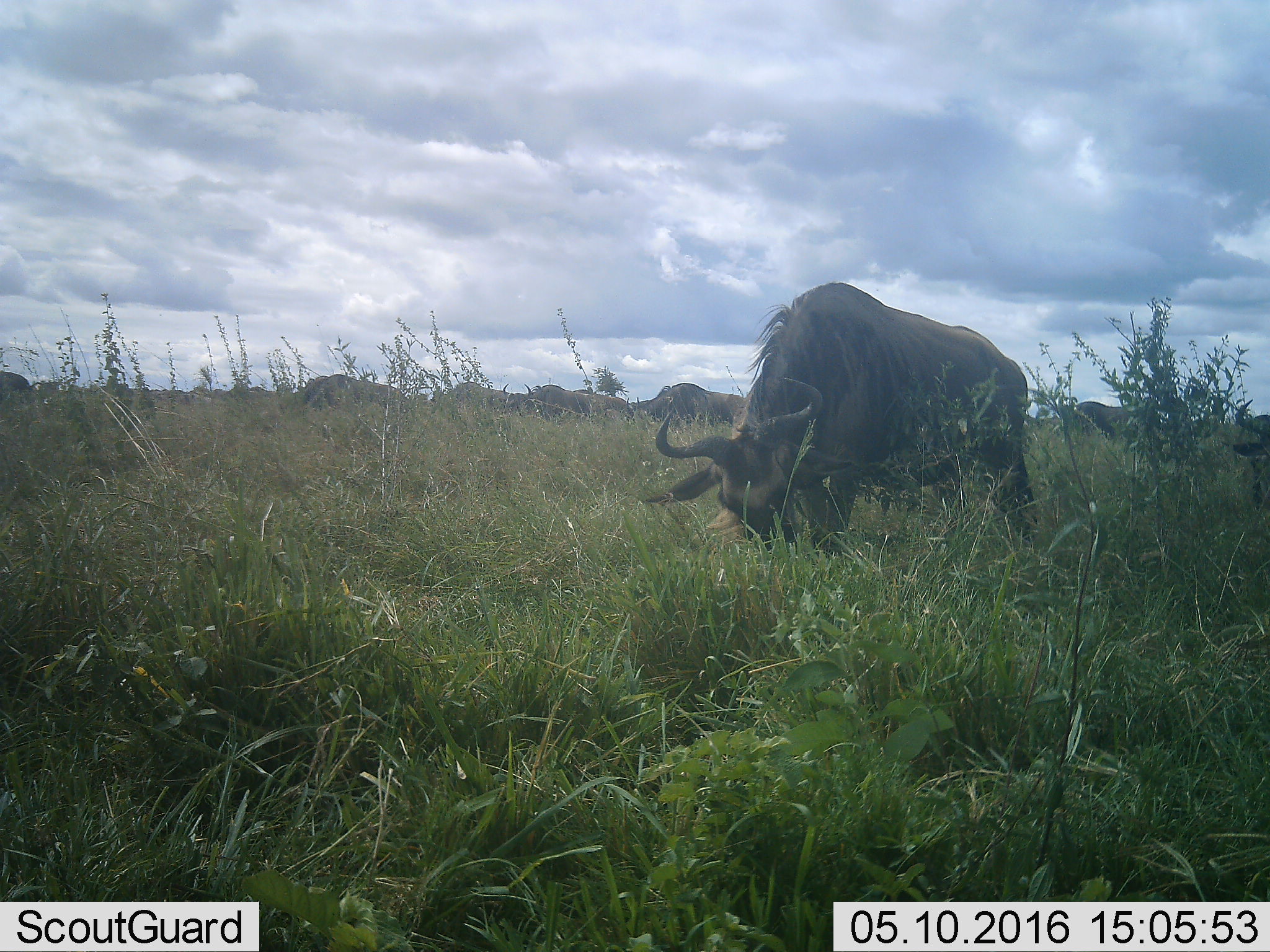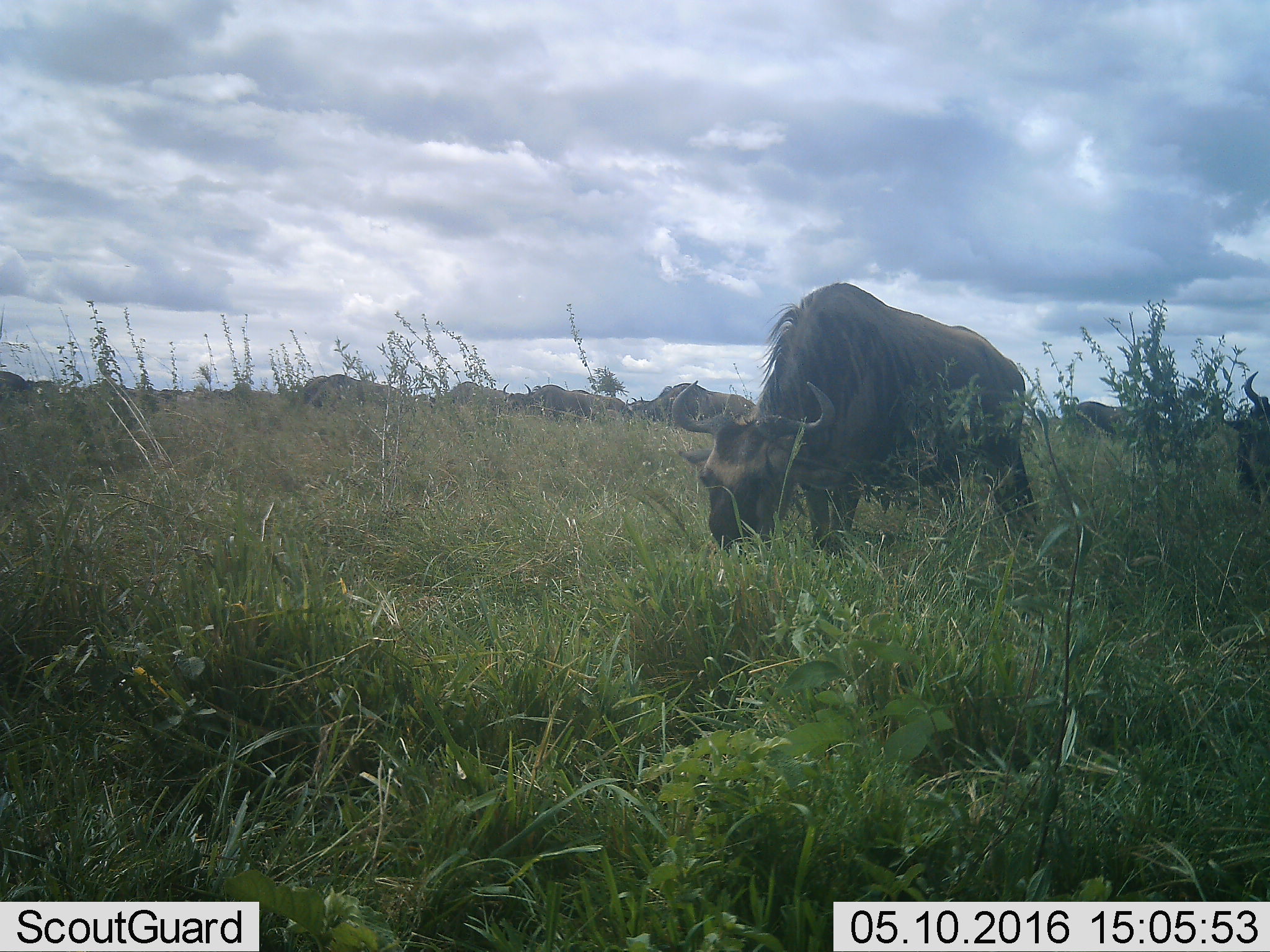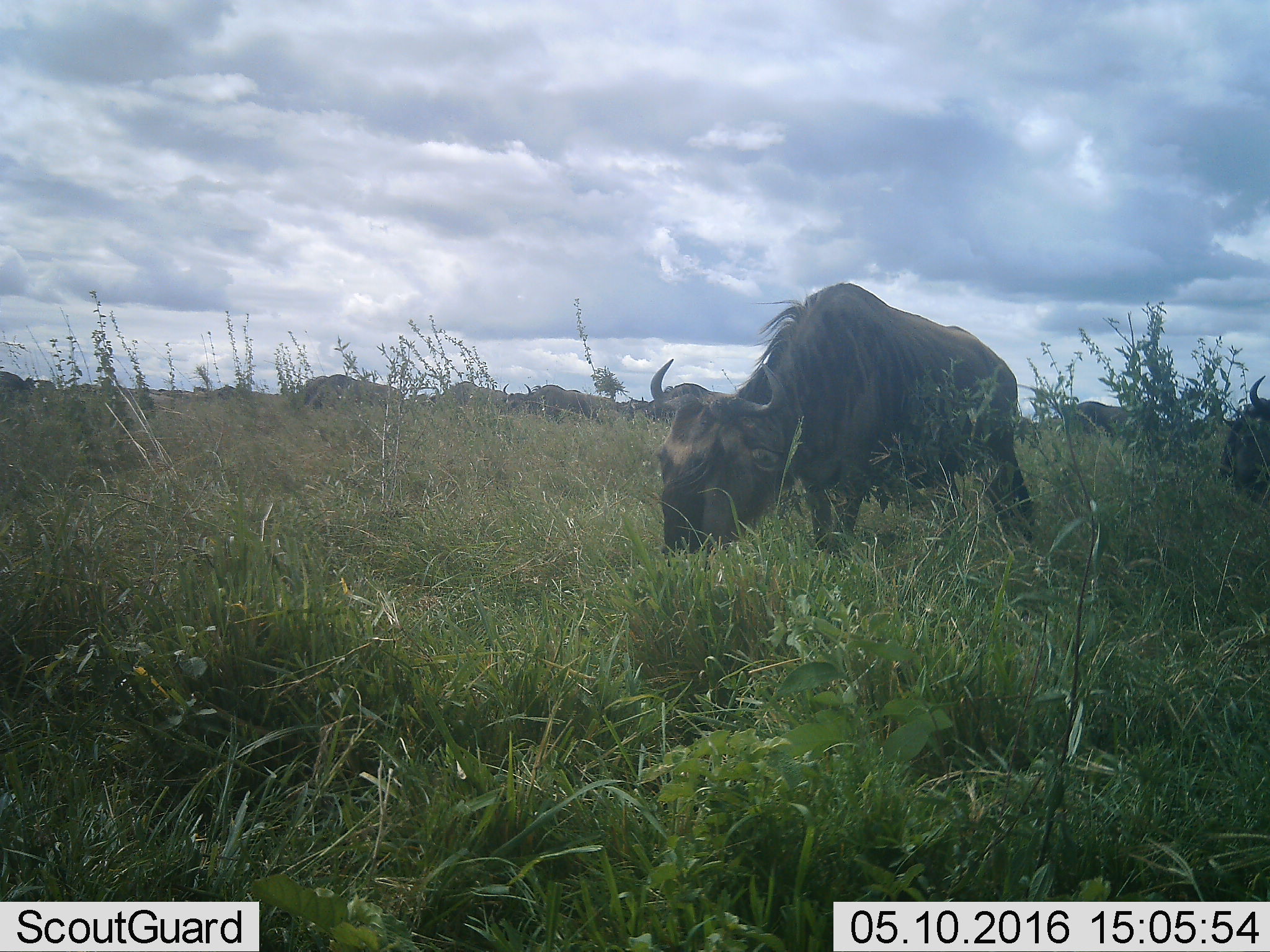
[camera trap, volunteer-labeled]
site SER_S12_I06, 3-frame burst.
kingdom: Animalia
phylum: Chordata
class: Mammalia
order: Artiodactyla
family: Bovidae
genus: Connochaetes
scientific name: Connochaetes taurinus taurinus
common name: blue wildebeest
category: wildebeestblue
Wildebeestblue (blue wildebeest) (Connochaetes taurinus taurinus), count 11-50. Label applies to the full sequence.